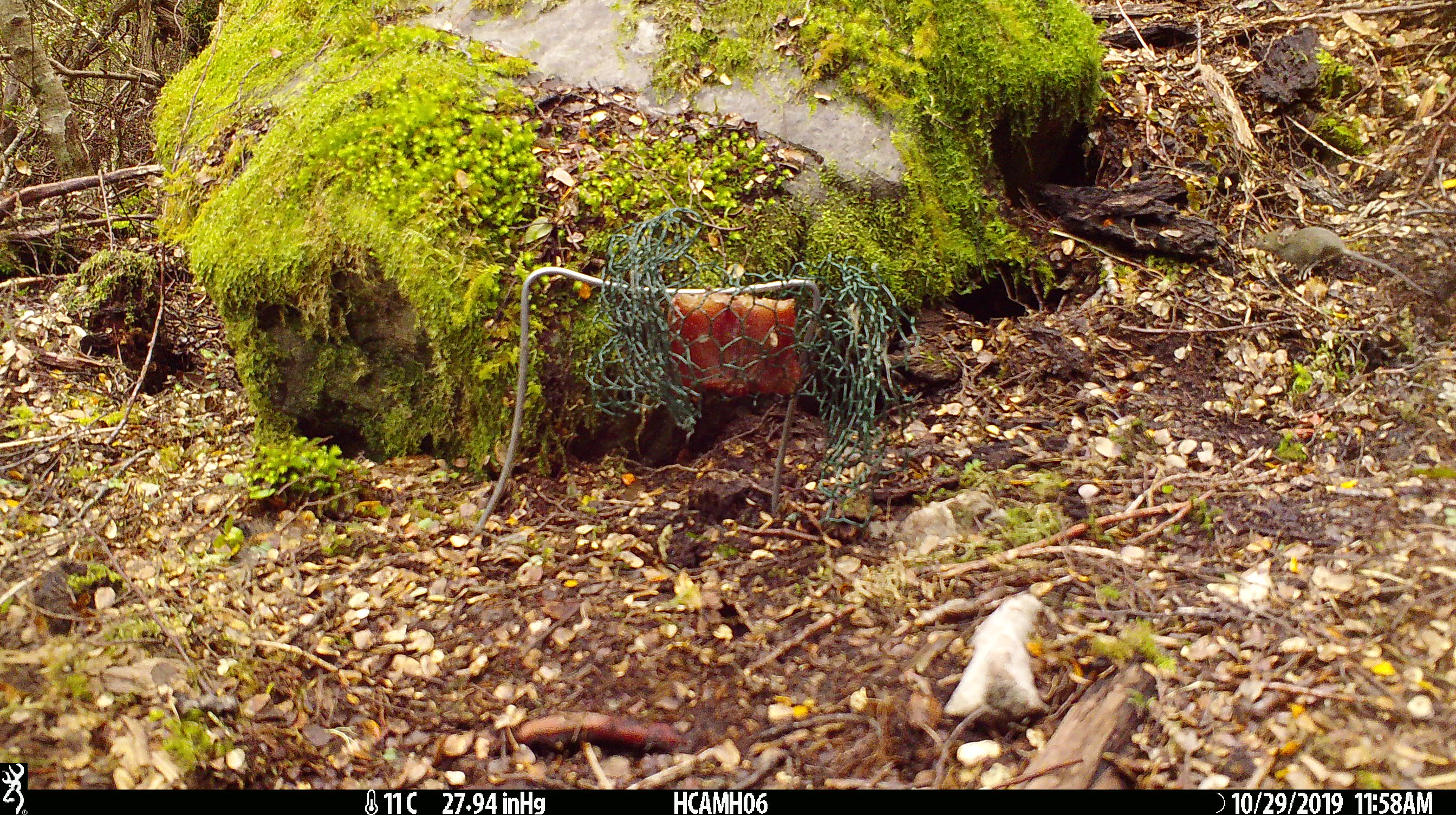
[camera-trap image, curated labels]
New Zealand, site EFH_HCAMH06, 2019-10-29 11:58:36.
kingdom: Animalia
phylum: Chordata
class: Mammalia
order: Rodentia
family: Muridae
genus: Mus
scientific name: Mus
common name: mouse